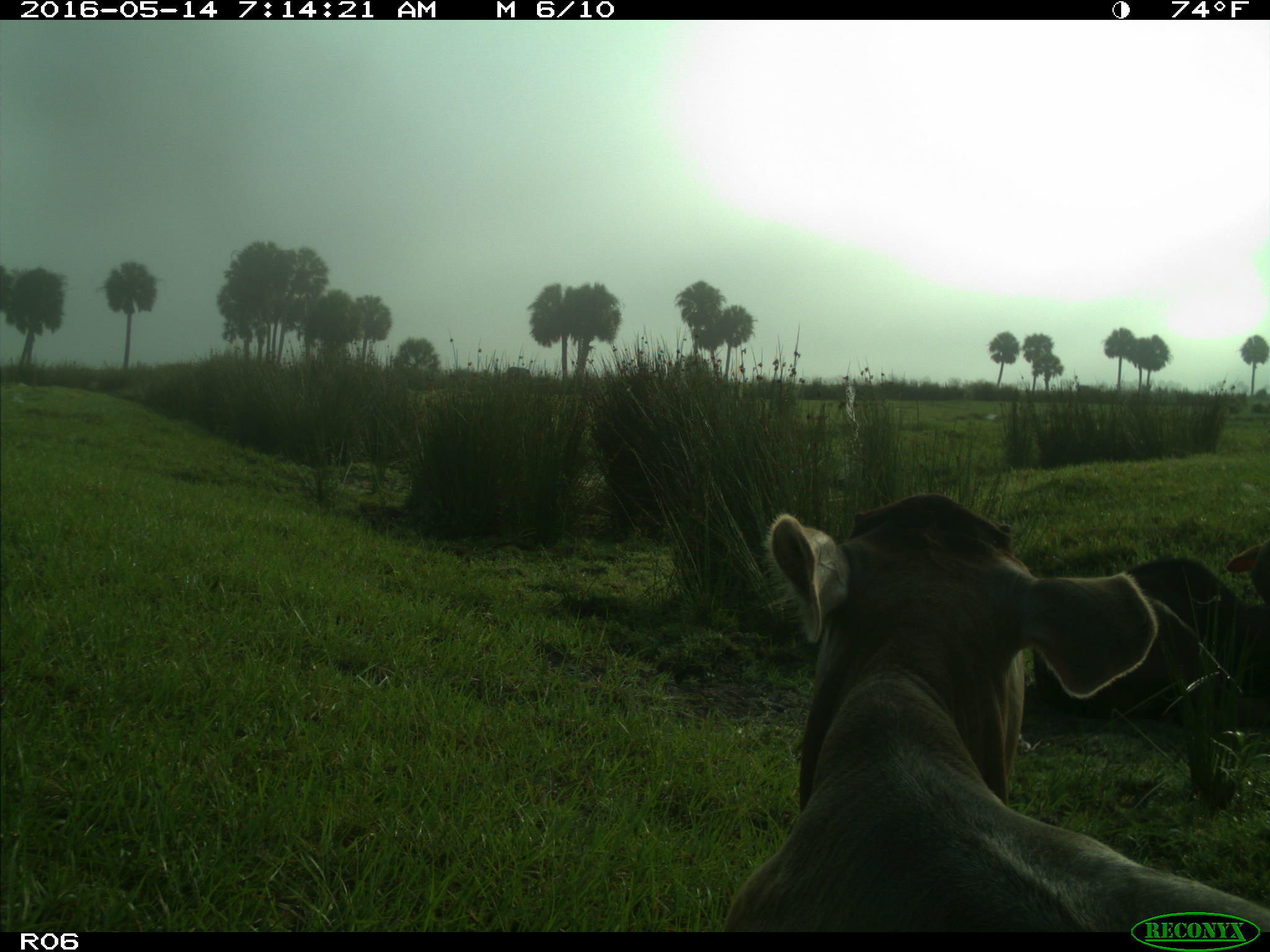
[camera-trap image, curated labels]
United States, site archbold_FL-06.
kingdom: Animalia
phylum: Chordata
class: Mammalia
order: Artiodactyla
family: Bovidae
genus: Bos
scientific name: Bos taurus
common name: domestic cow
Bos taurus (domestic cow).